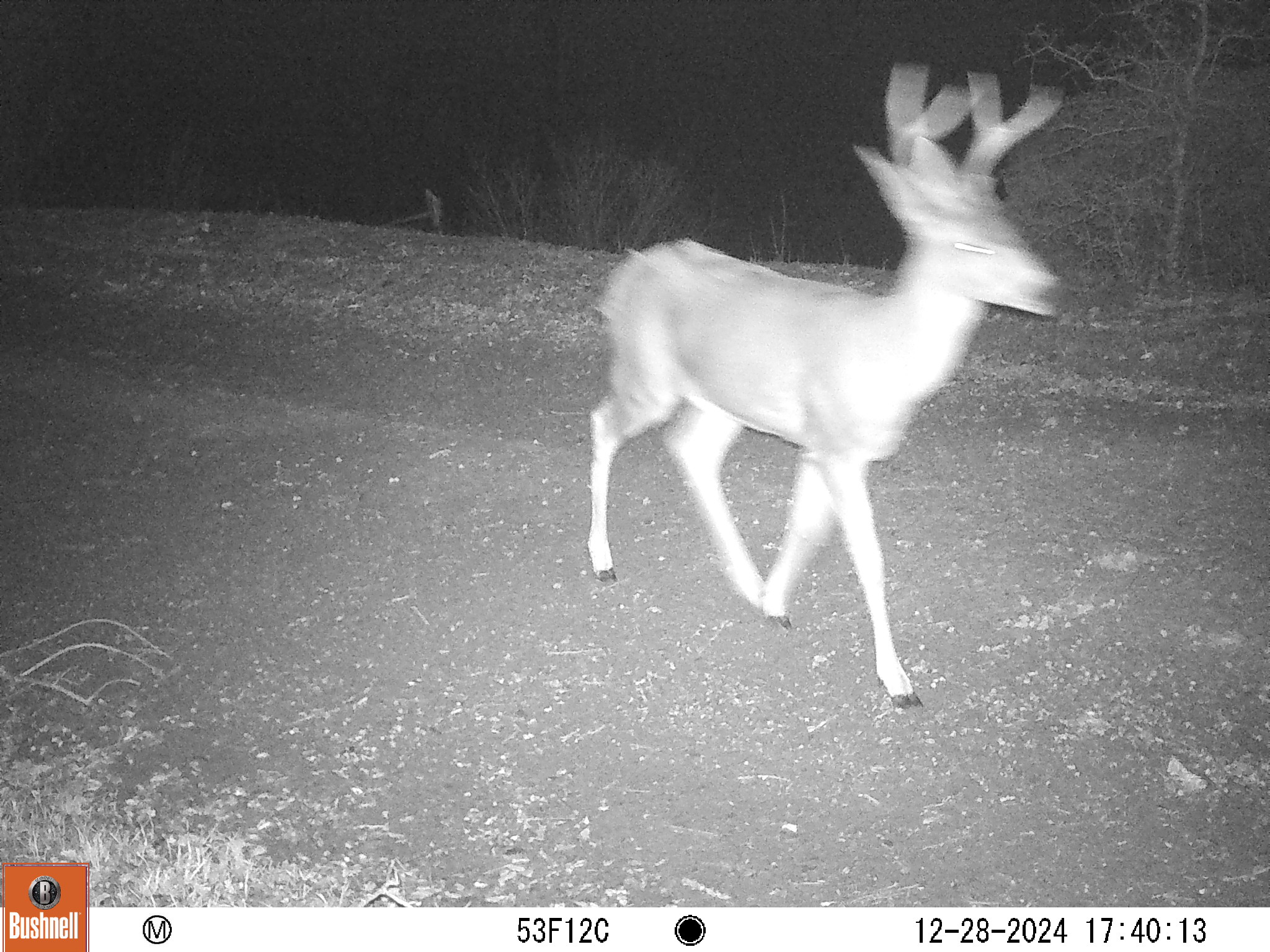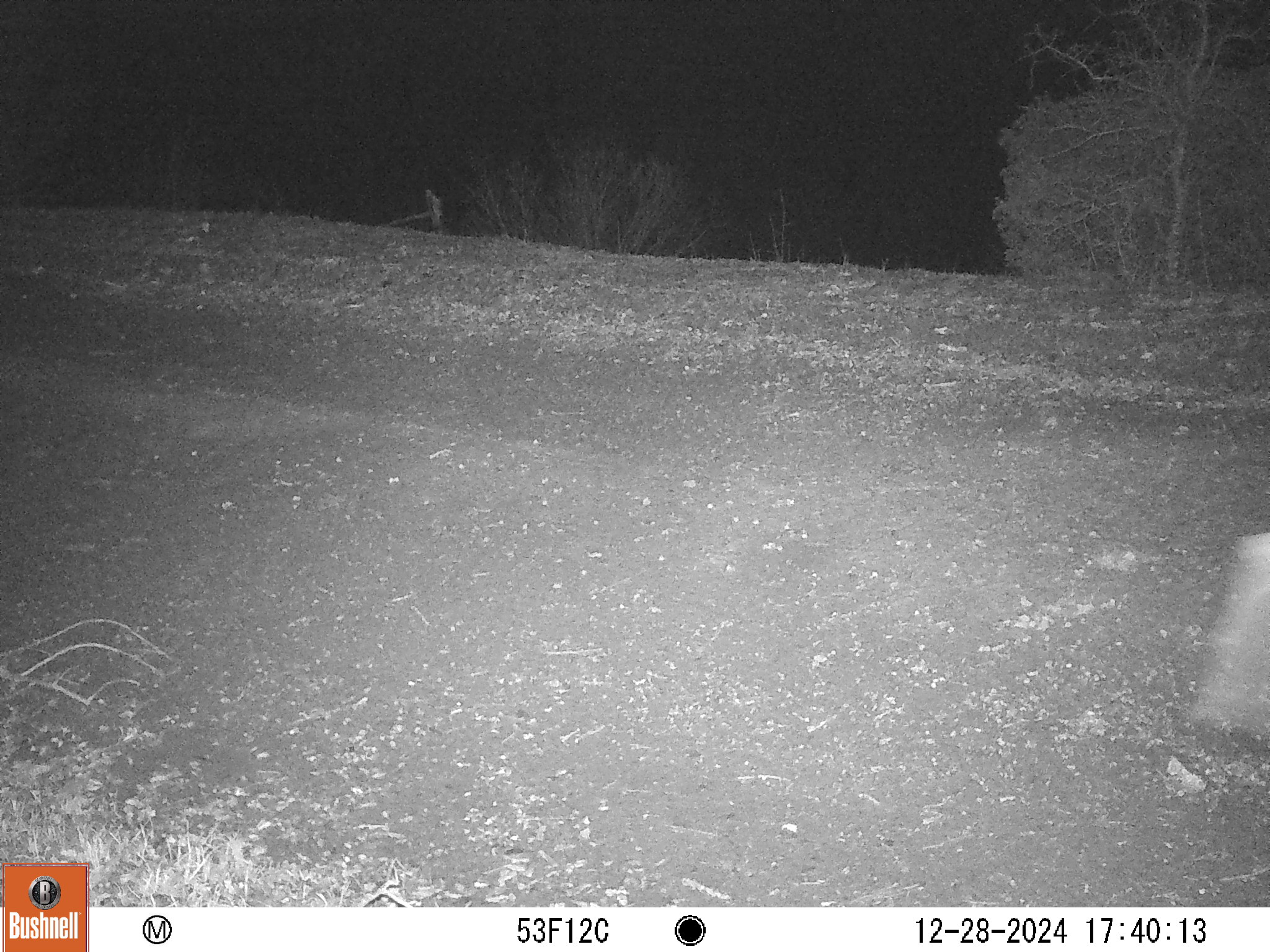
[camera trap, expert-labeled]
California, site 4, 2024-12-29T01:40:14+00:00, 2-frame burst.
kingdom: Animalia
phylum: Chordata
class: Mammalia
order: Artiodactyla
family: Cervidae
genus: Odocoileus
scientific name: Odocoileus hemionus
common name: mule deer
Mule deer (Odocoileus hemionus).